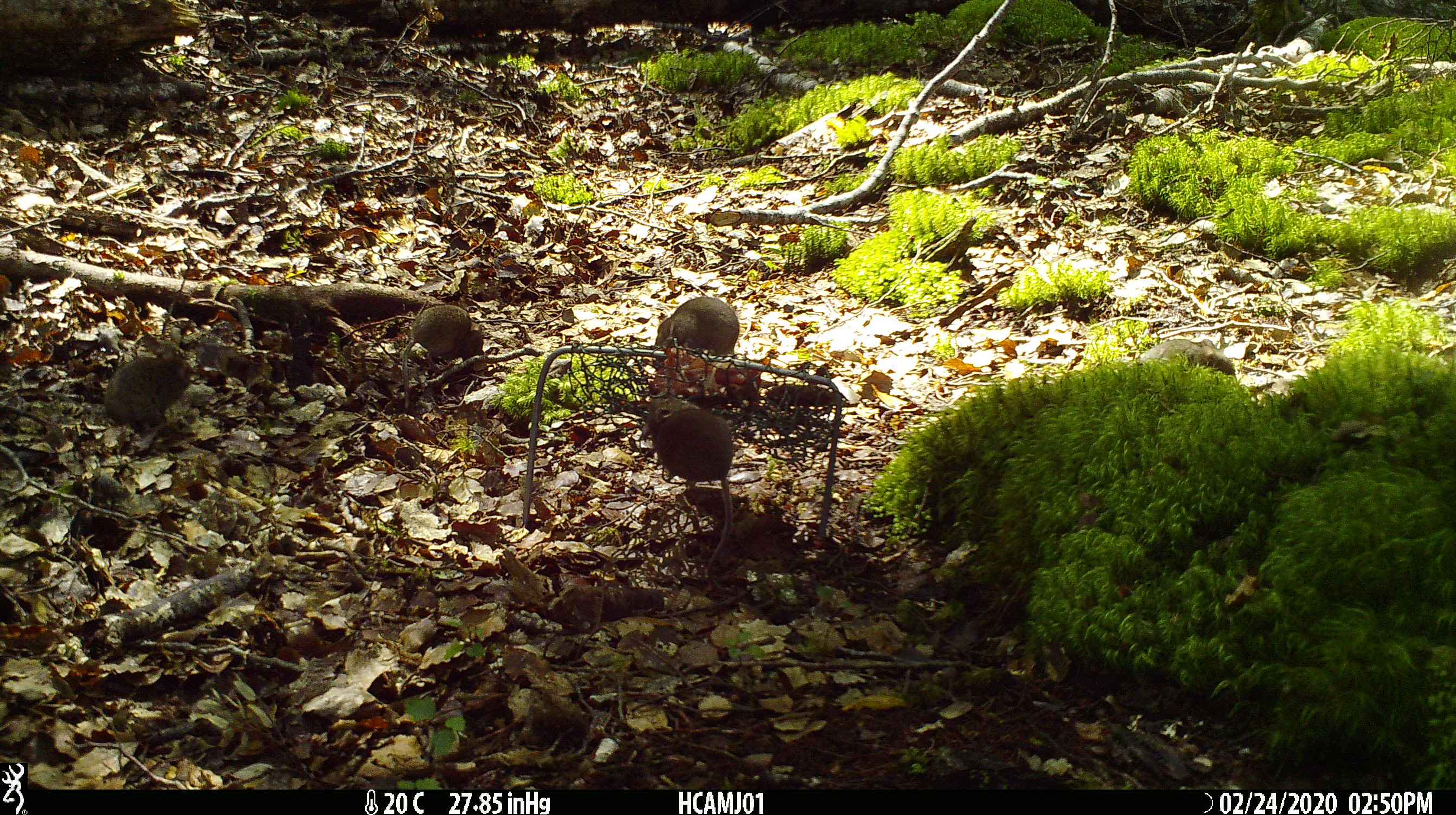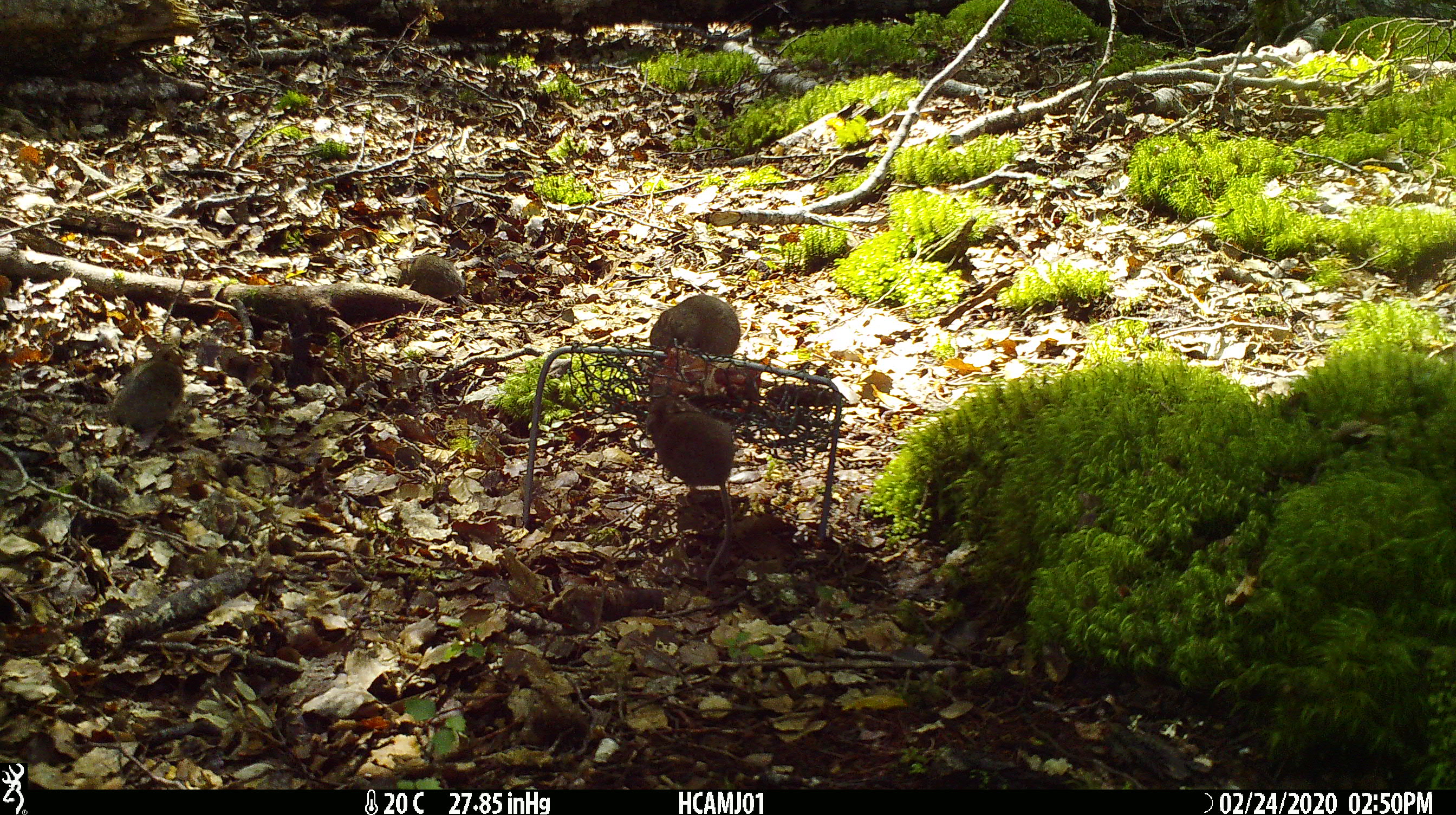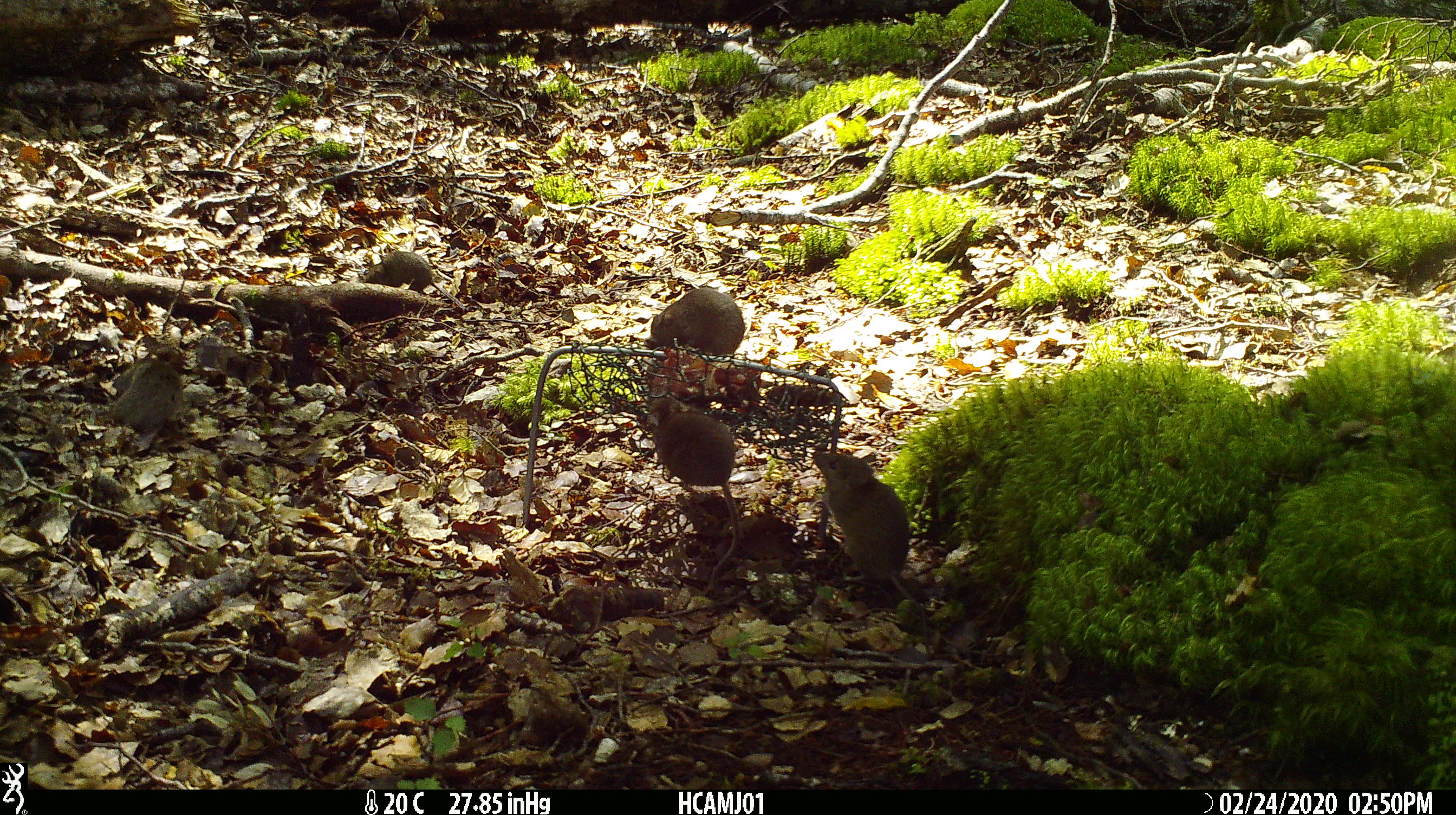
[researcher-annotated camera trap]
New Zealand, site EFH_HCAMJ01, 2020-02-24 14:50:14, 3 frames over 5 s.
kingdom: Animalia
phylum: Chordata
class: Mammalia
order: Rodentia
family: Muridae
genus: Mus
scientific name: Mus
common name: mouse